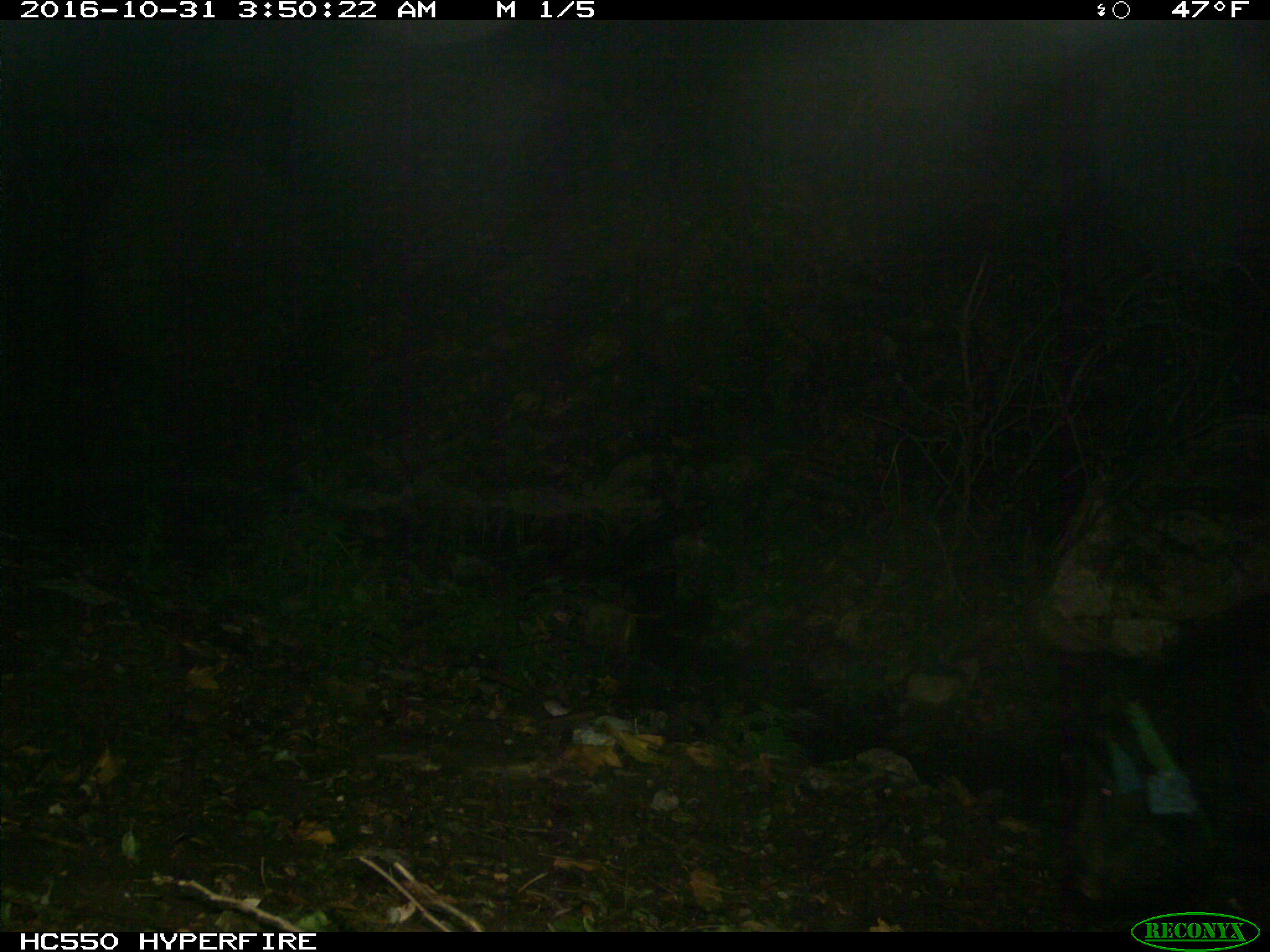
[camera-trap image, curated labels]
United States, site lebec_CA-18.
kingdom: Animalia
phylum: Chordata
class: Mammalia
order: Artiodactyla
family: Suidae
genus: Sus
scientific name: Sus scrofa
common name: wild boar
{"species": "Sus scrofa (wild boar)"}